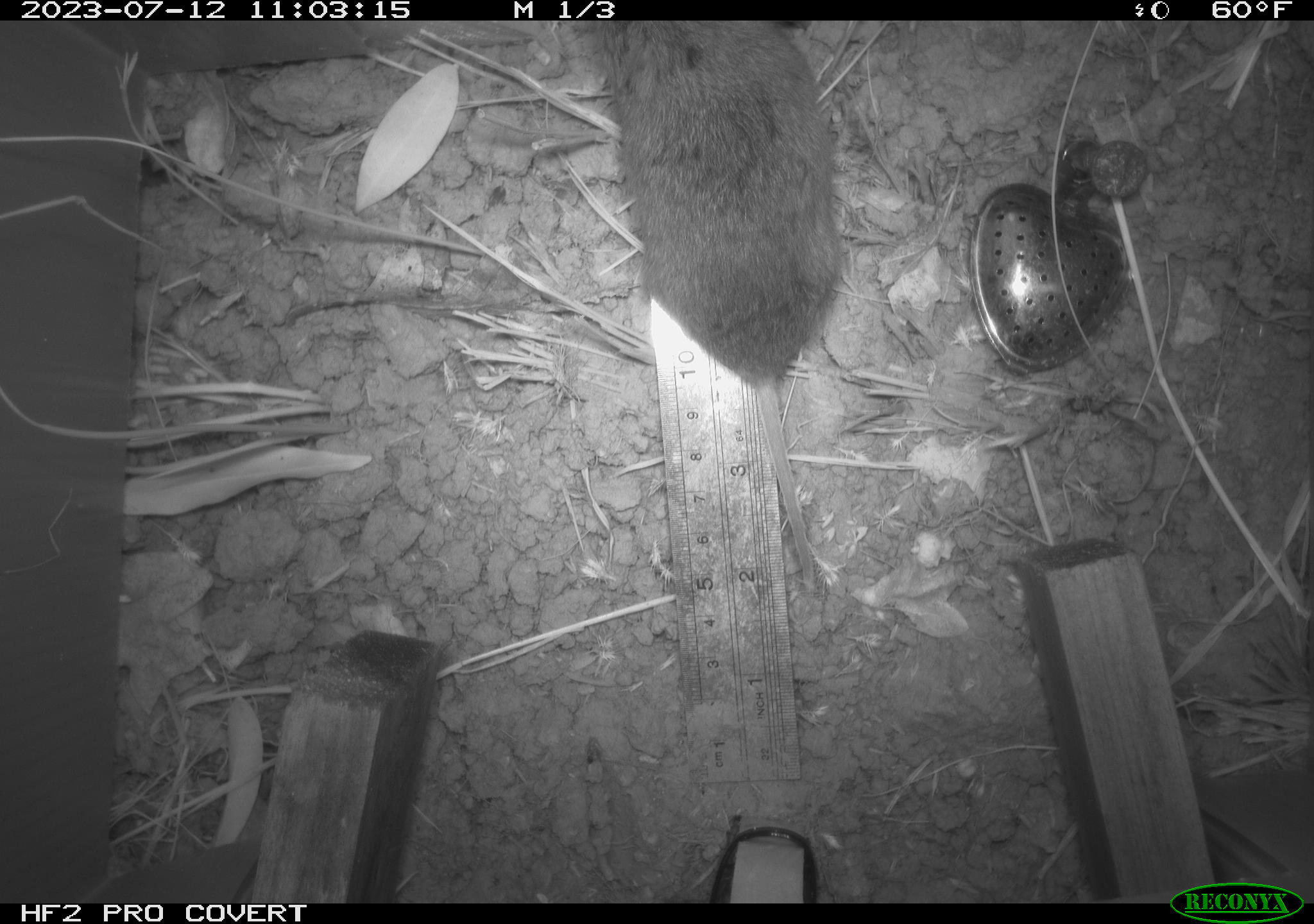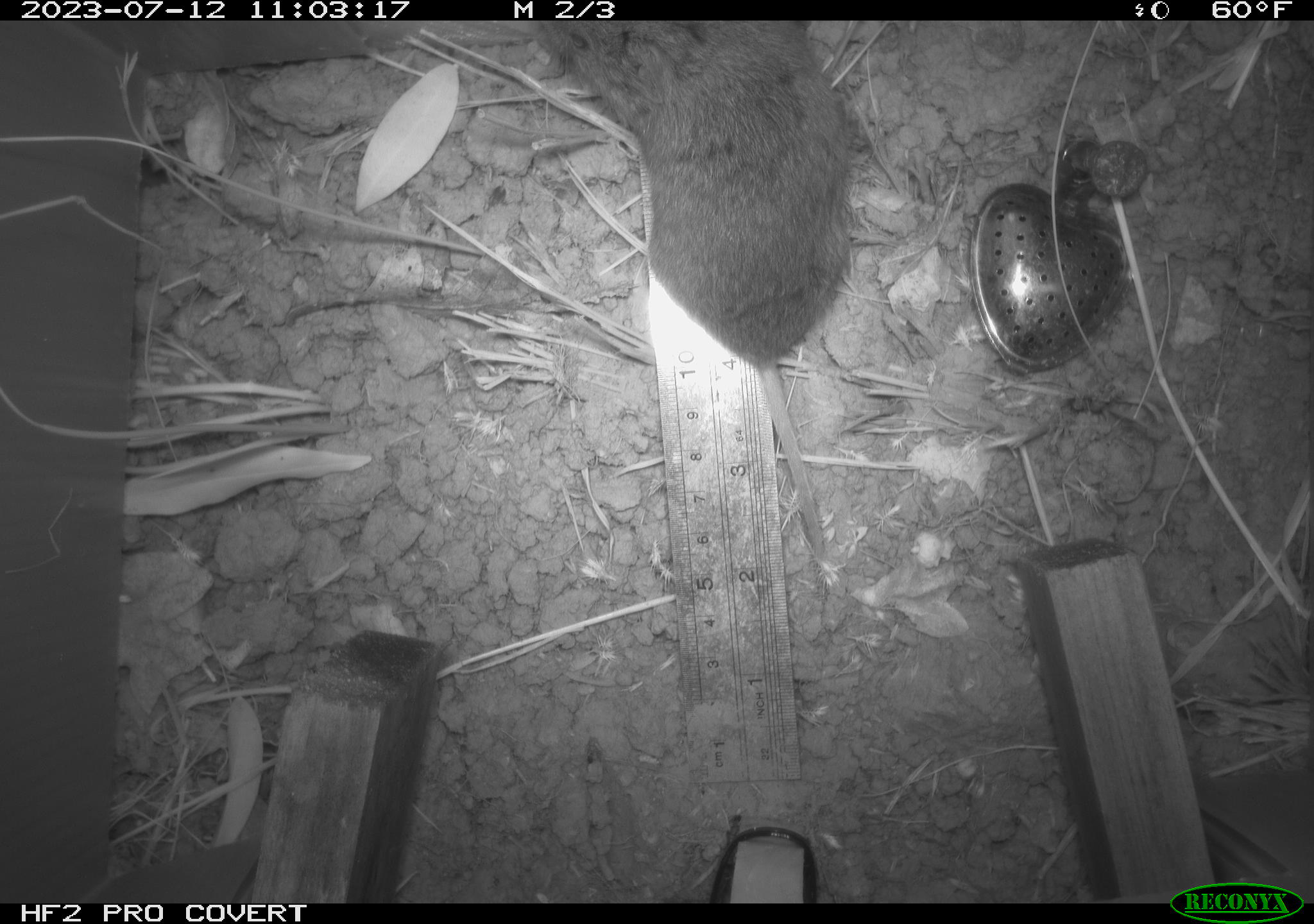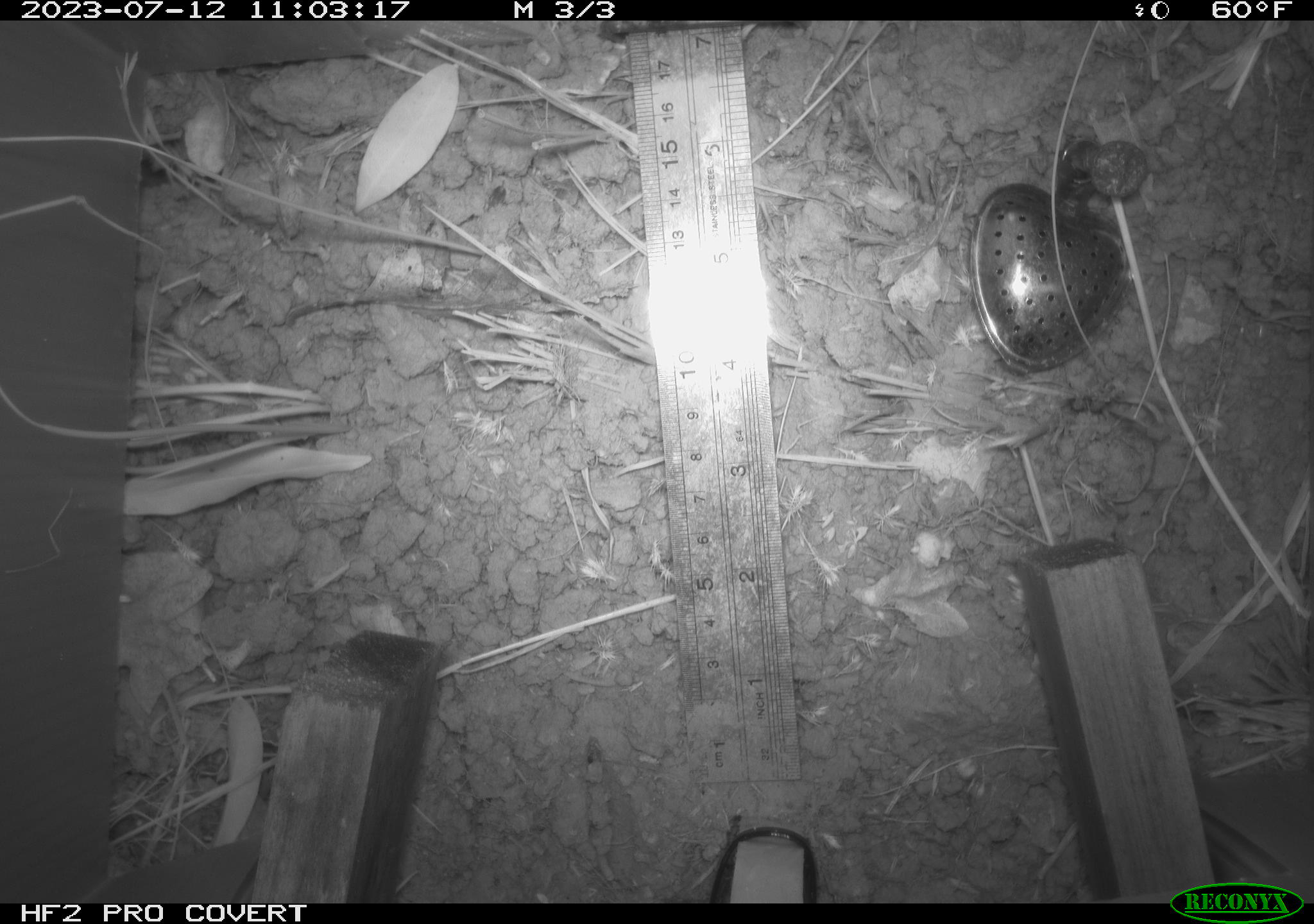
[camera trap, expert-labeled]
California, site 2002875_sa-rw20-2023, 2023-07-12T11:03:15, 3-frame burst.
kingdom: Animalia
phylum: Chordata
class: Mammalia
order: Rodentia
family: Cricetidae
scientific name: Arvicolinae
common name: voles, lemmings, and muskrats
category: arvicolinae subfamily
Arvicolinae subfamily (voles, lemmings, and muskrats) (Arvicolinae).